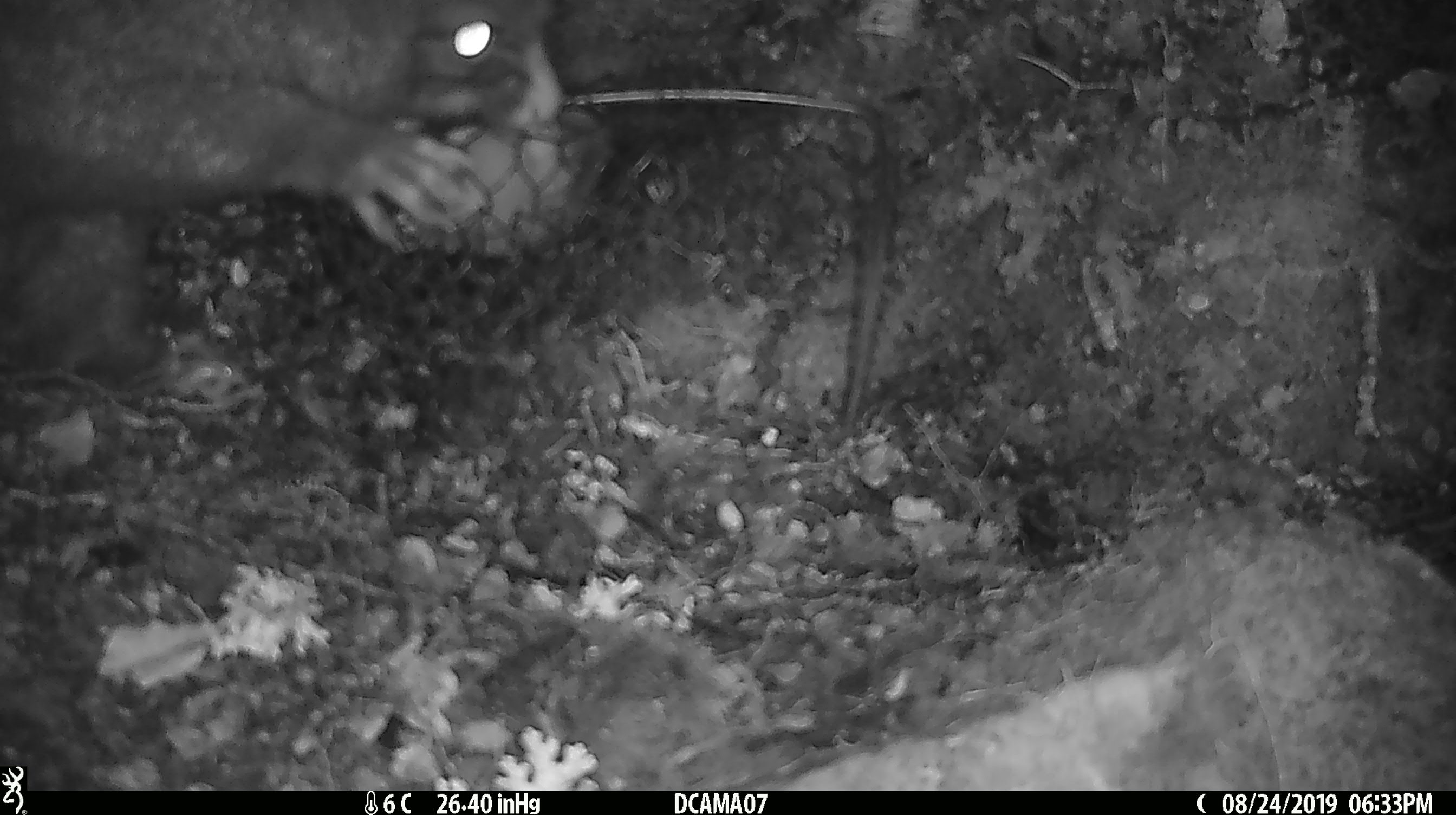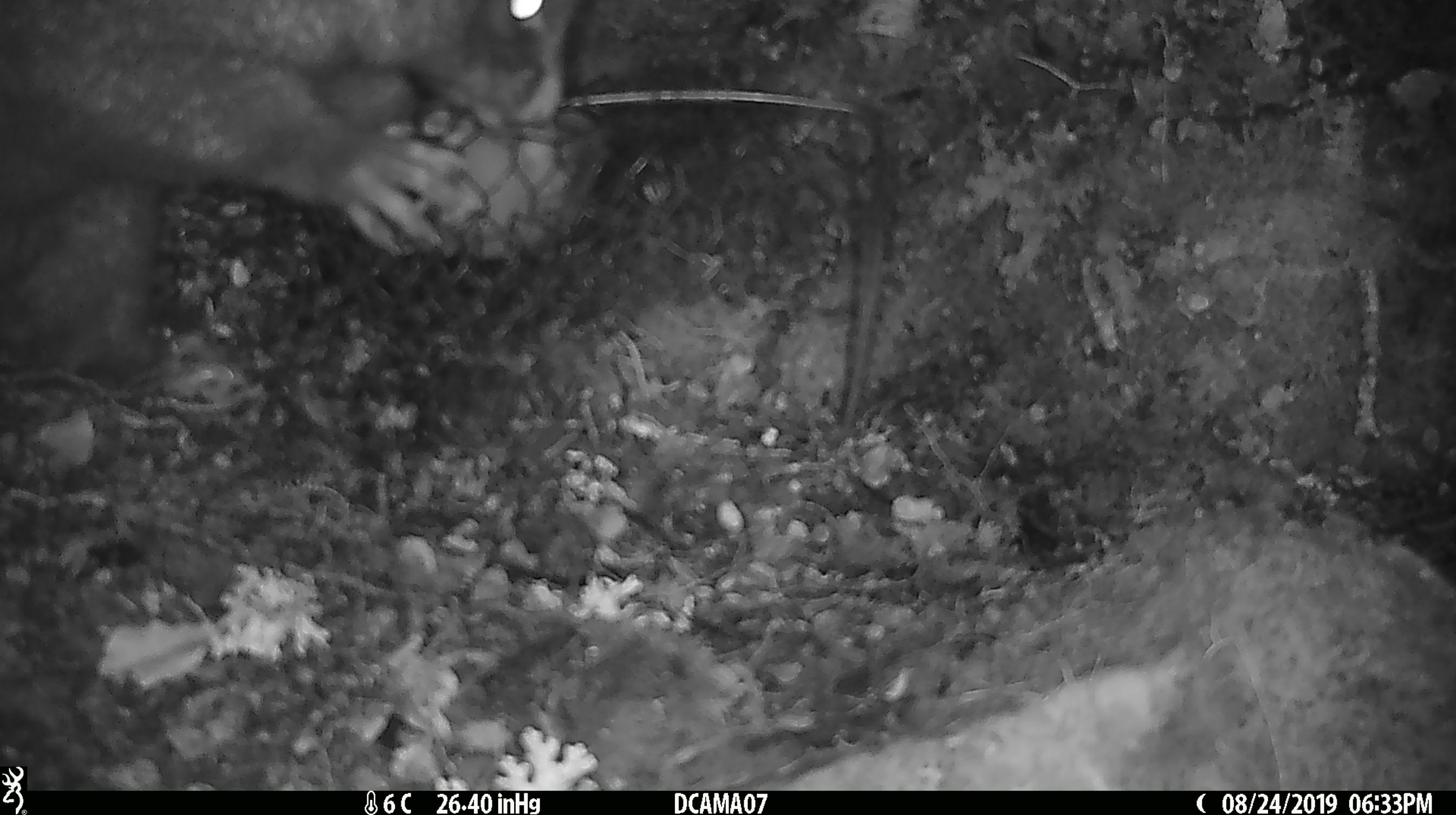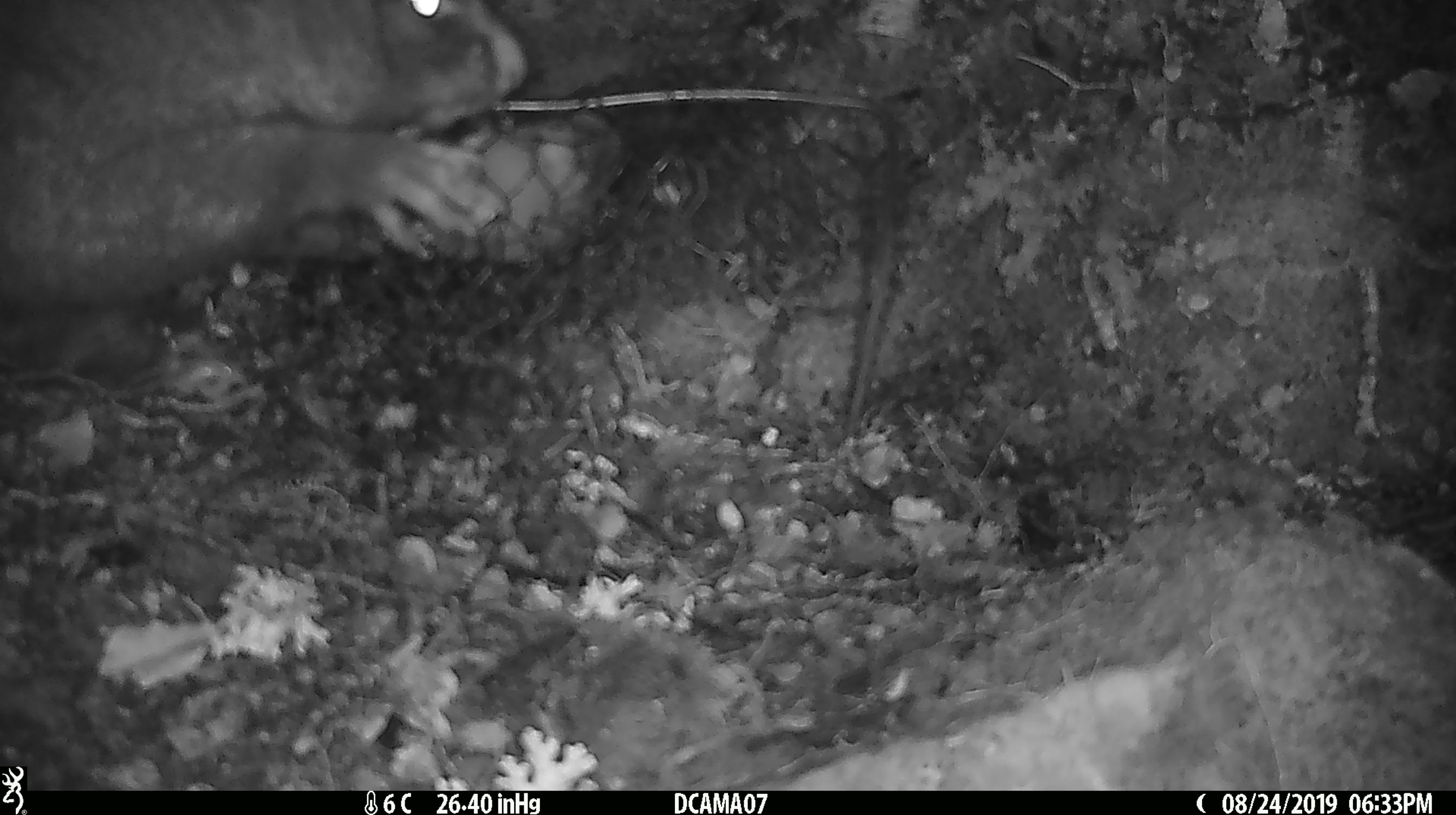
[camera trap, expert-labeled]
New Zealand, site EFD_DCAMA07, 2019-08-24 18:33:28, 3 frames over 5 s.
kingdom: Animalia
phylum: Chordata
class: Mammalia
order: Diprotodontia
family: Phalangeridae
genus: Trichosurus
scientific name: Trichosurus vulpecula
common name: common brushtail possum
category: possum